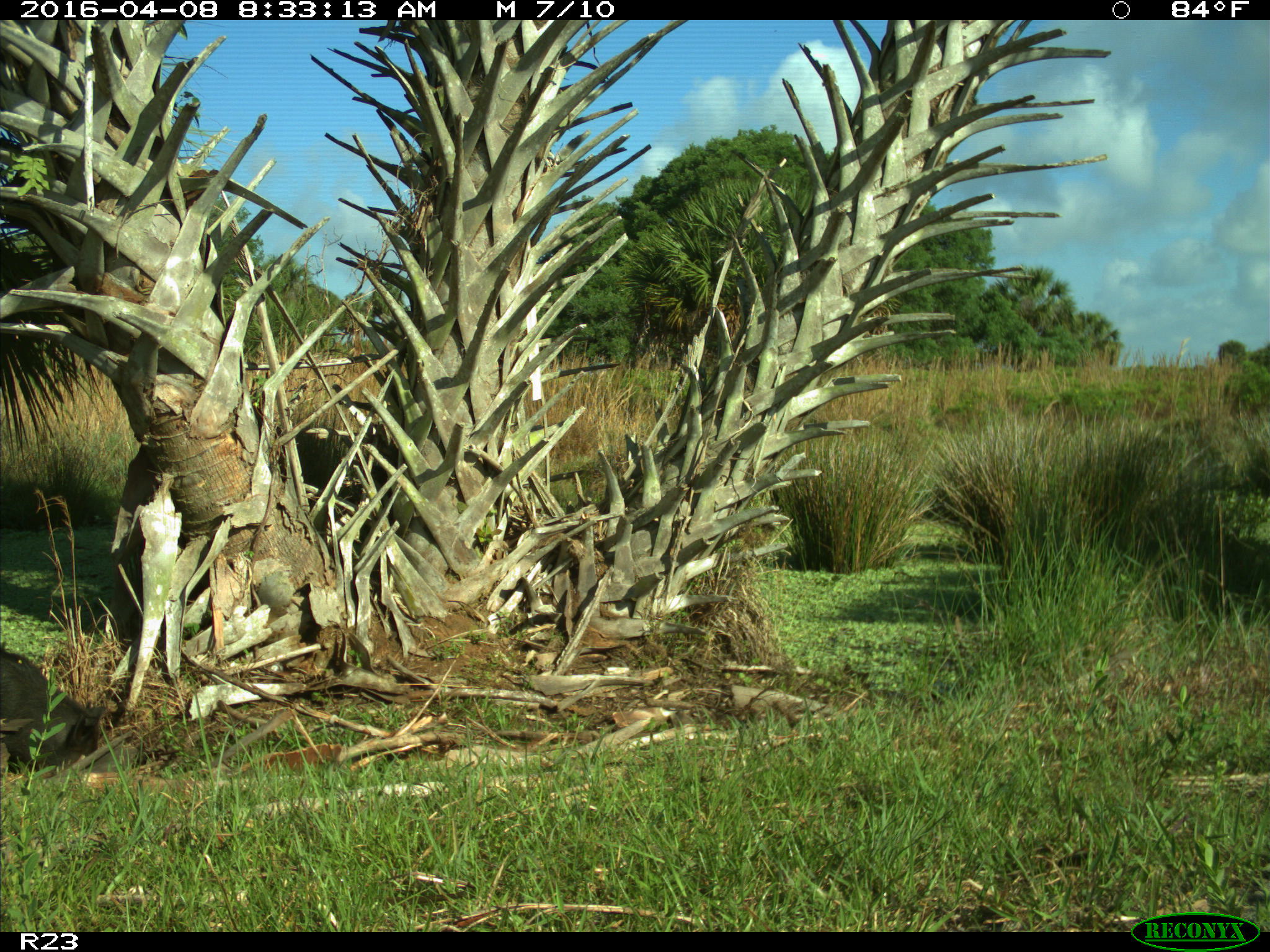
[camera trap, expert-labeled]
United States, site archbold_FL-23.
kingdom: Animalia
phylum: Chordata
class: Mammalia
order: Artiodactyla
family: Suidae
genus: Sus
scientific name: Sus scrofa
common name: wild boar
Sus scrofa (wild boar).